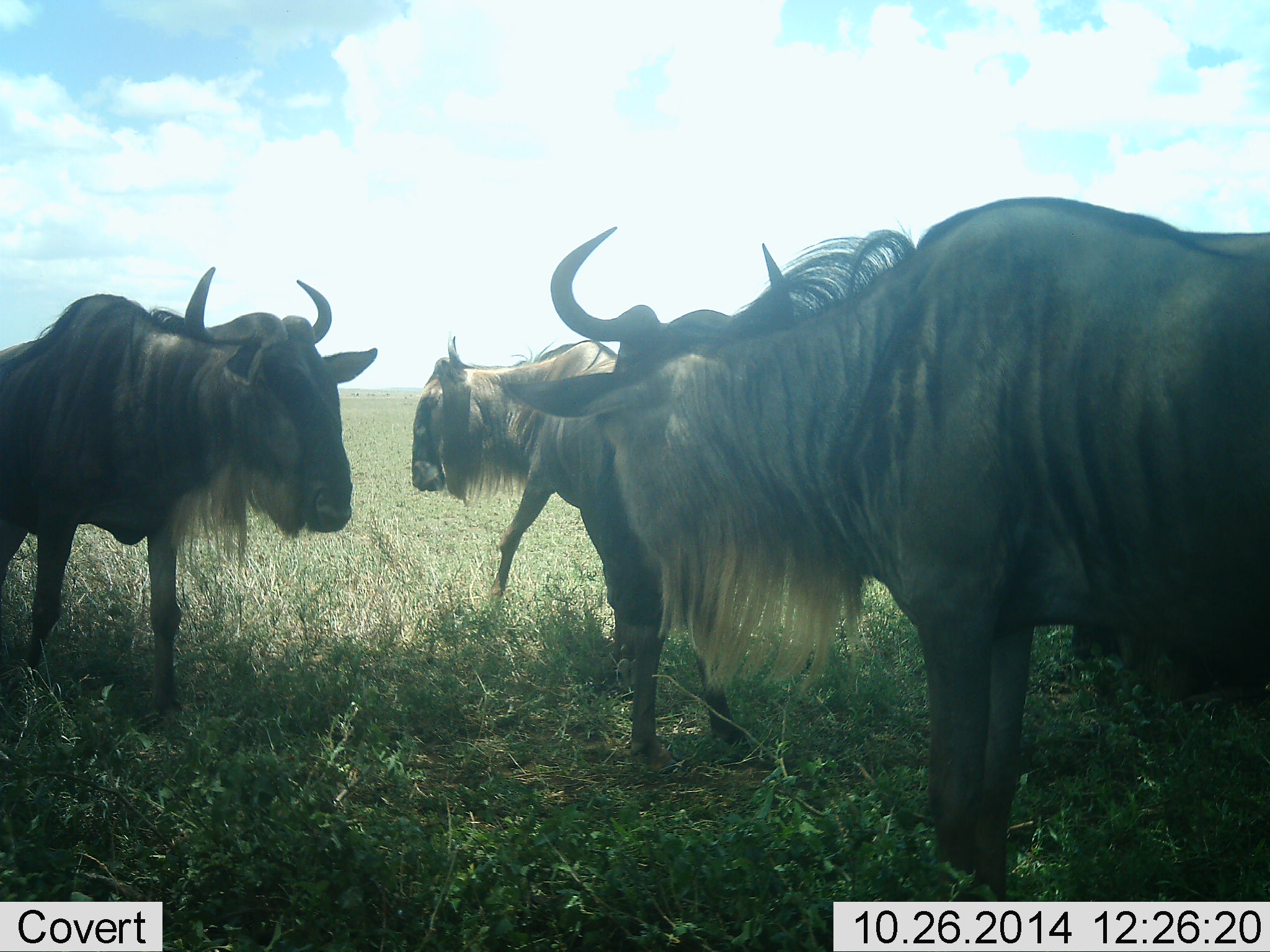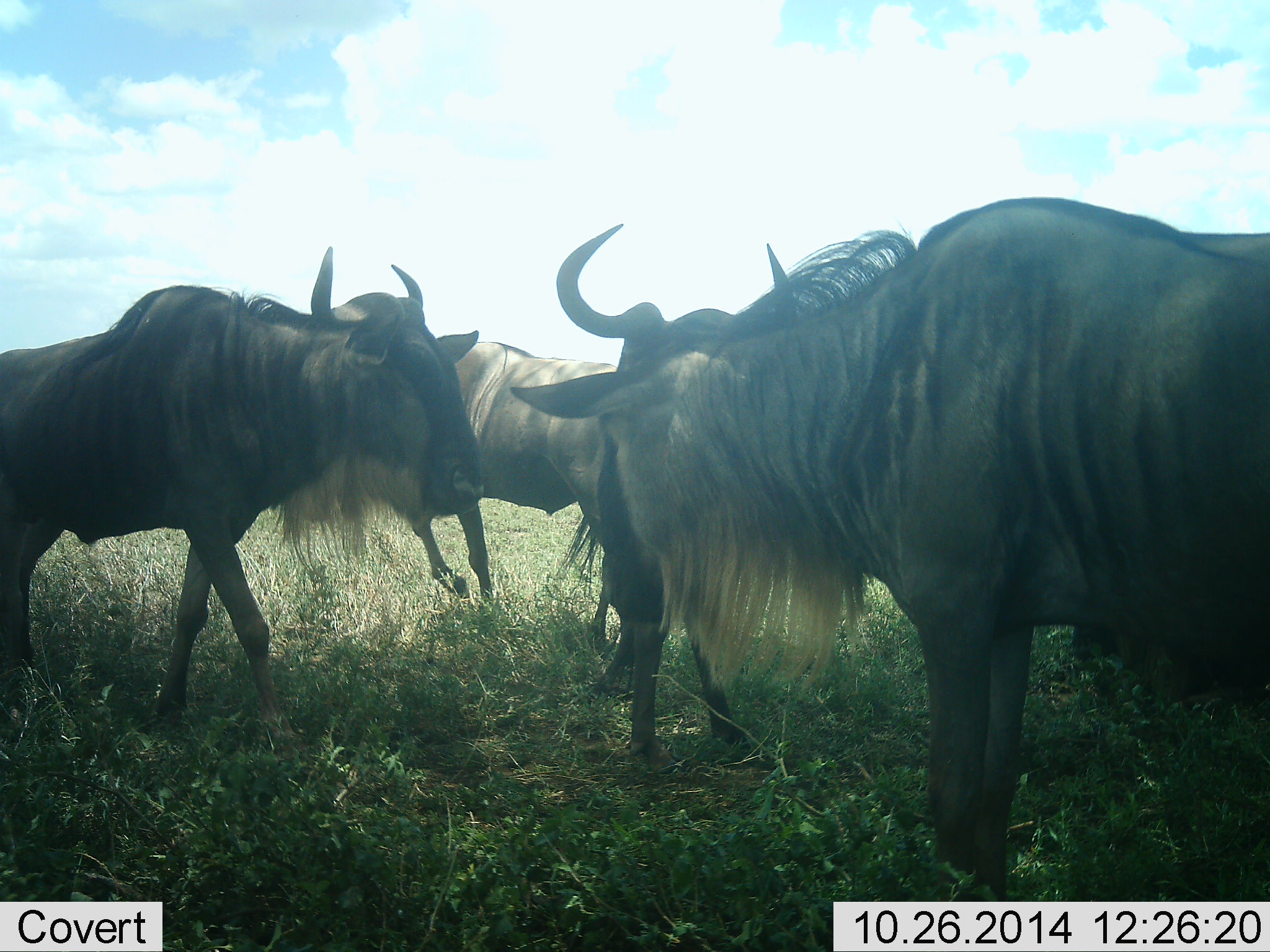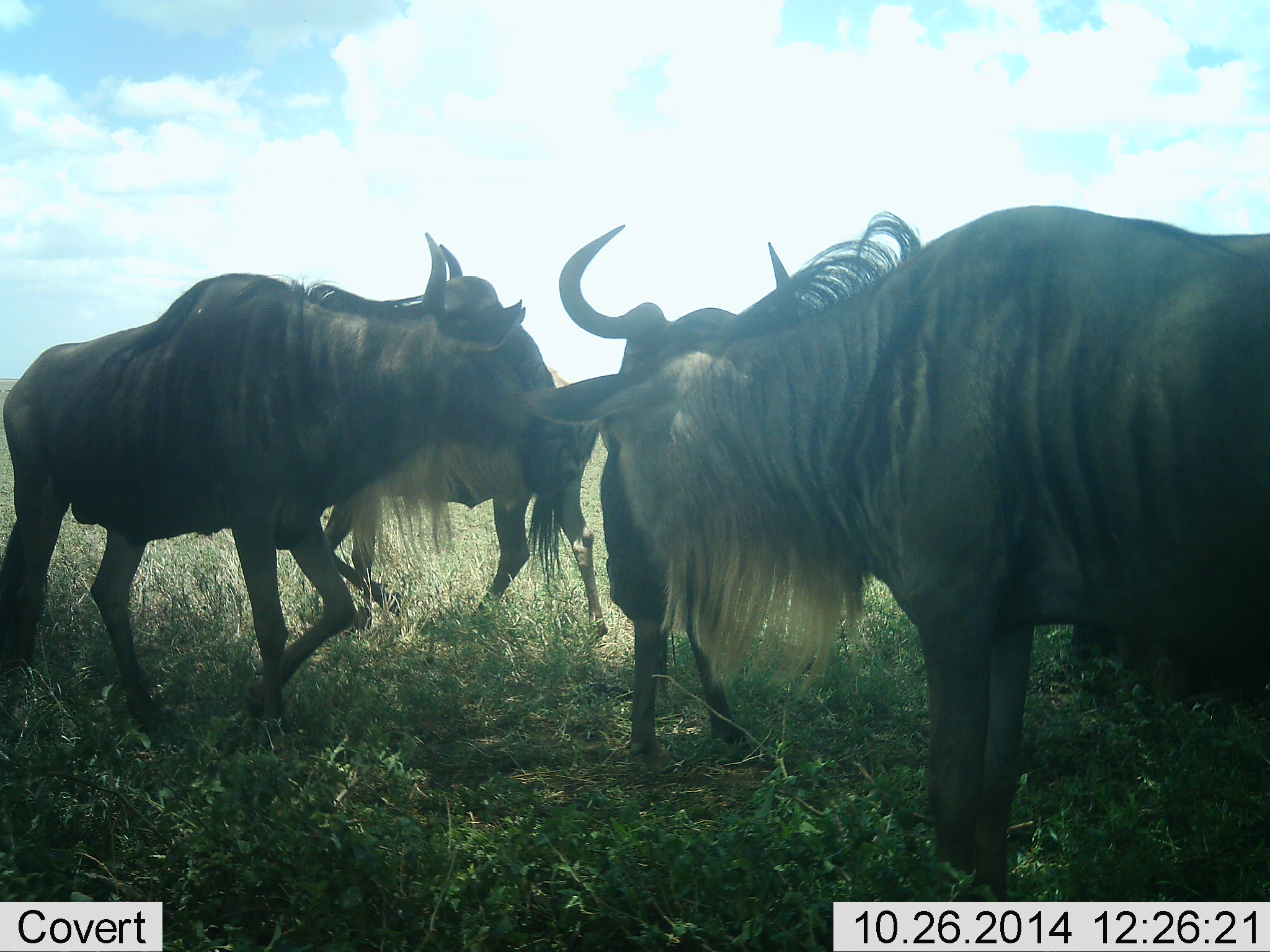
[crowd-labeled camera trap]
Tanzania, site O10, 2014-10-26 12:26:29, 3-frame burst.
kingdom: Animalia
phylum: Chordata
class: Mammalia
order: Artiodactyla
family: Bovidae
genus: Connochaetes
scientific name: Connochaetes taurinus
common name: blue wildebeest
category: wildebeest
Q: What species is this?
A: Wildebeest (blue wildebeest) (Connochaetes taurinus).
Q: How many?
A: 4.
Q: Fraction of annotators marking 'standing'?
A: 50%.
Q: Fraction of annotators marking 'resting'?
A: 20%.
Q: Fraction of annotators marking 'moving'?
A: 60%.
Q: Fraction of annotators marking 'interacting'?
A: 20%.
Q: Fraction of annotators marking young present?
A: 0%.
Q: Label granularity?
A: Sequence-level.